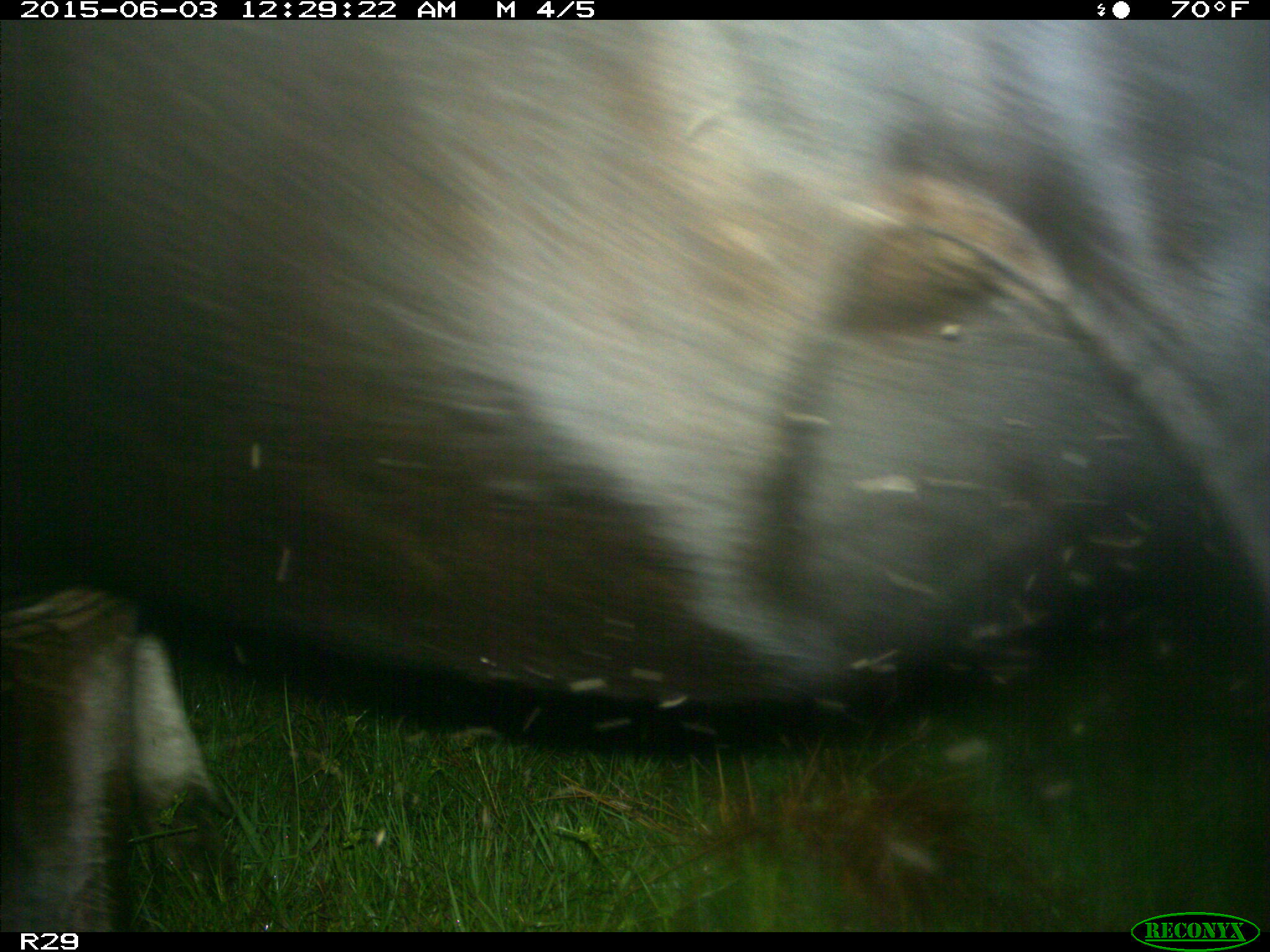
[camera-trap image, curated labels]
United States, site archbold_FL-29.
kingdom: Animalia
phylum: Chordata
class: Mammalia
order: Artiodactyla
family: Bovidae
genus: Bos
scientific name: Bos taurus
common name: domestic cow